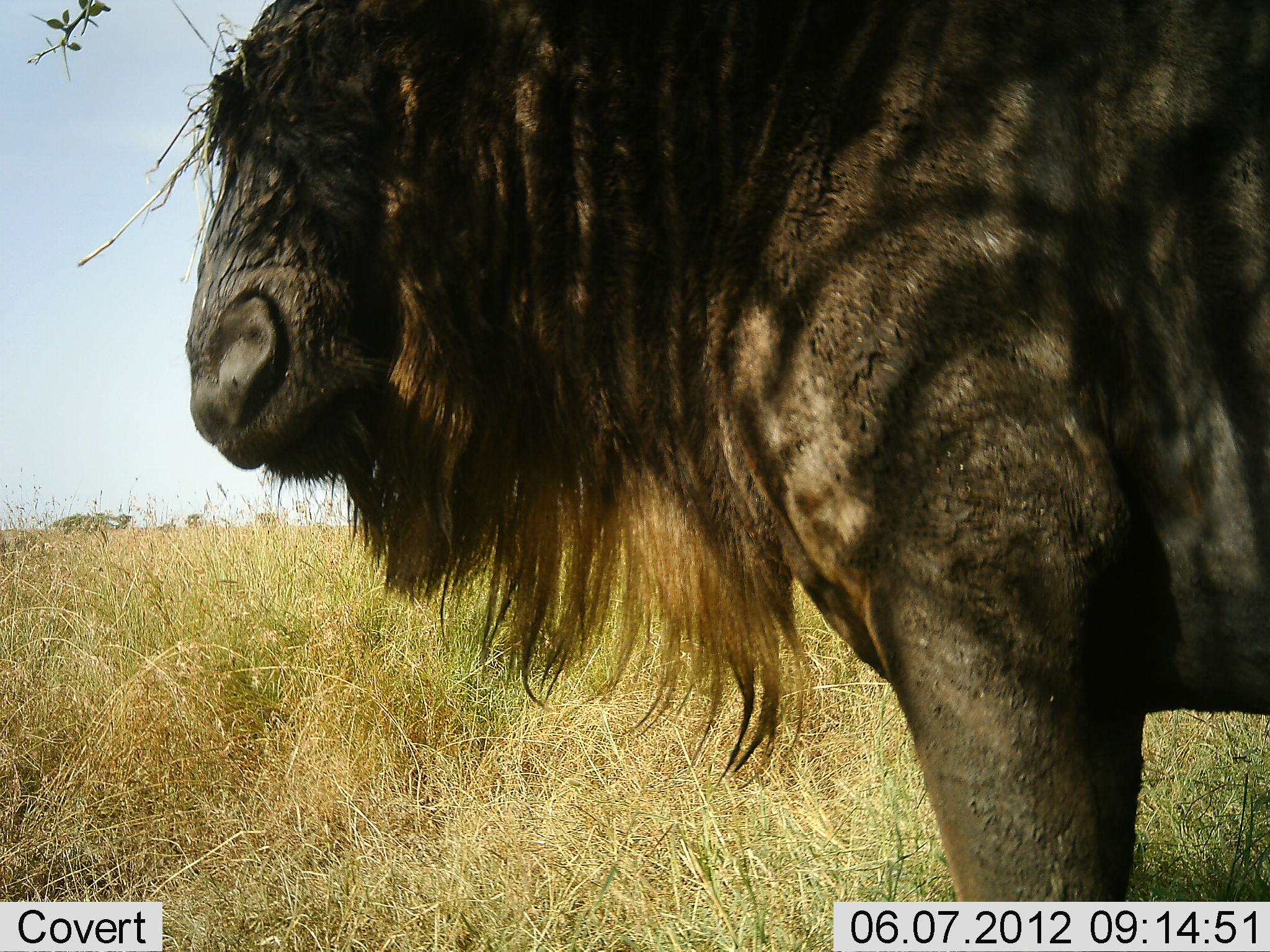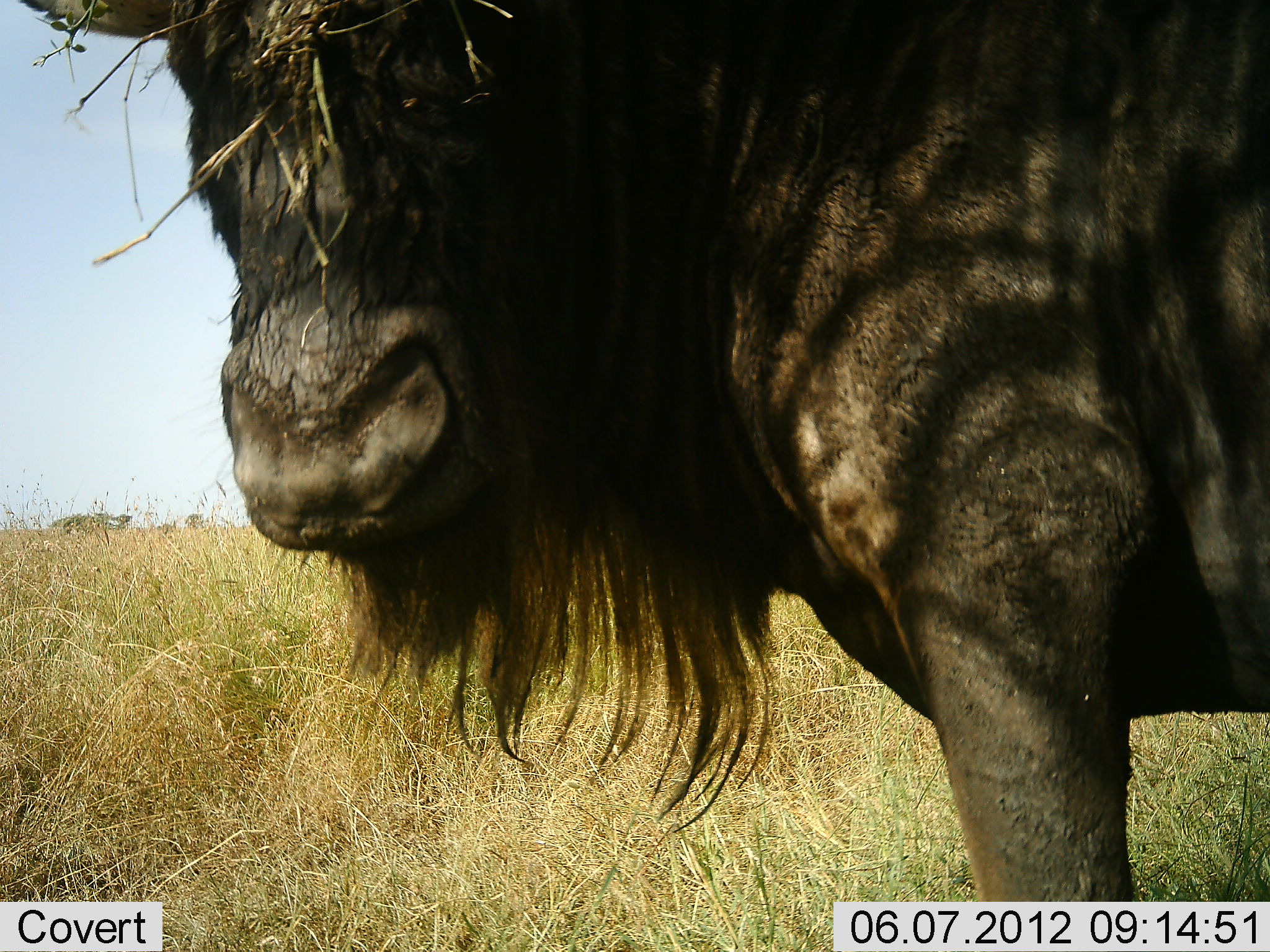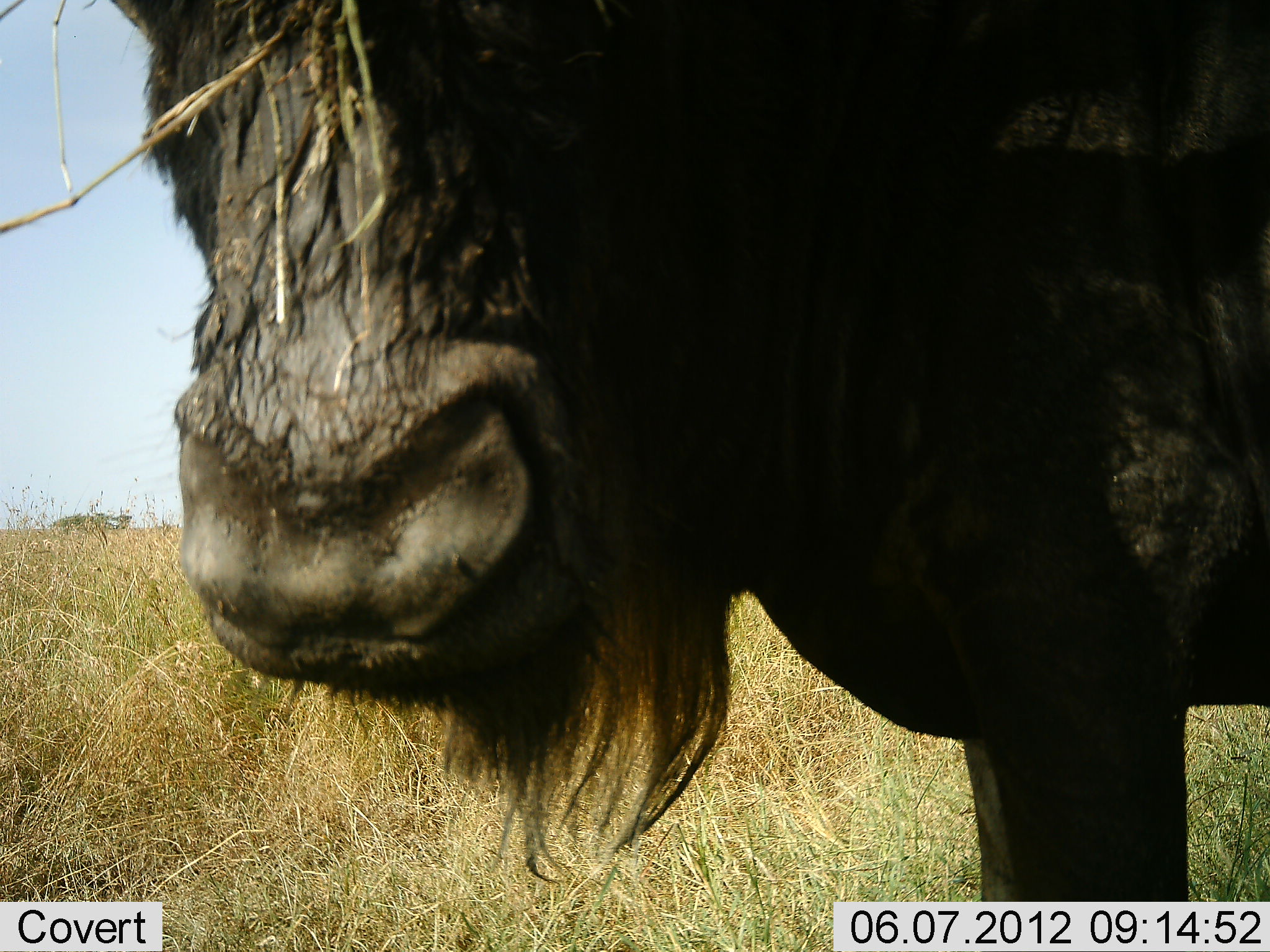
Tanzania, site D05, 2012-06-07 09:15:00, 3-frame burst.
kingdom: Animalia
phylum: Chordata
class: Mammalia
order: Artiodactyla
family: Bovidae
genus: Connochaetes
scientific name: Connochaetes taurinus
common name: blue wildebeest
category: wildebeest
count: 1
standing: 100%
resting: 0%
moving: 10%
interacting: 10%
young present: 0%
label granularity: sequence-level